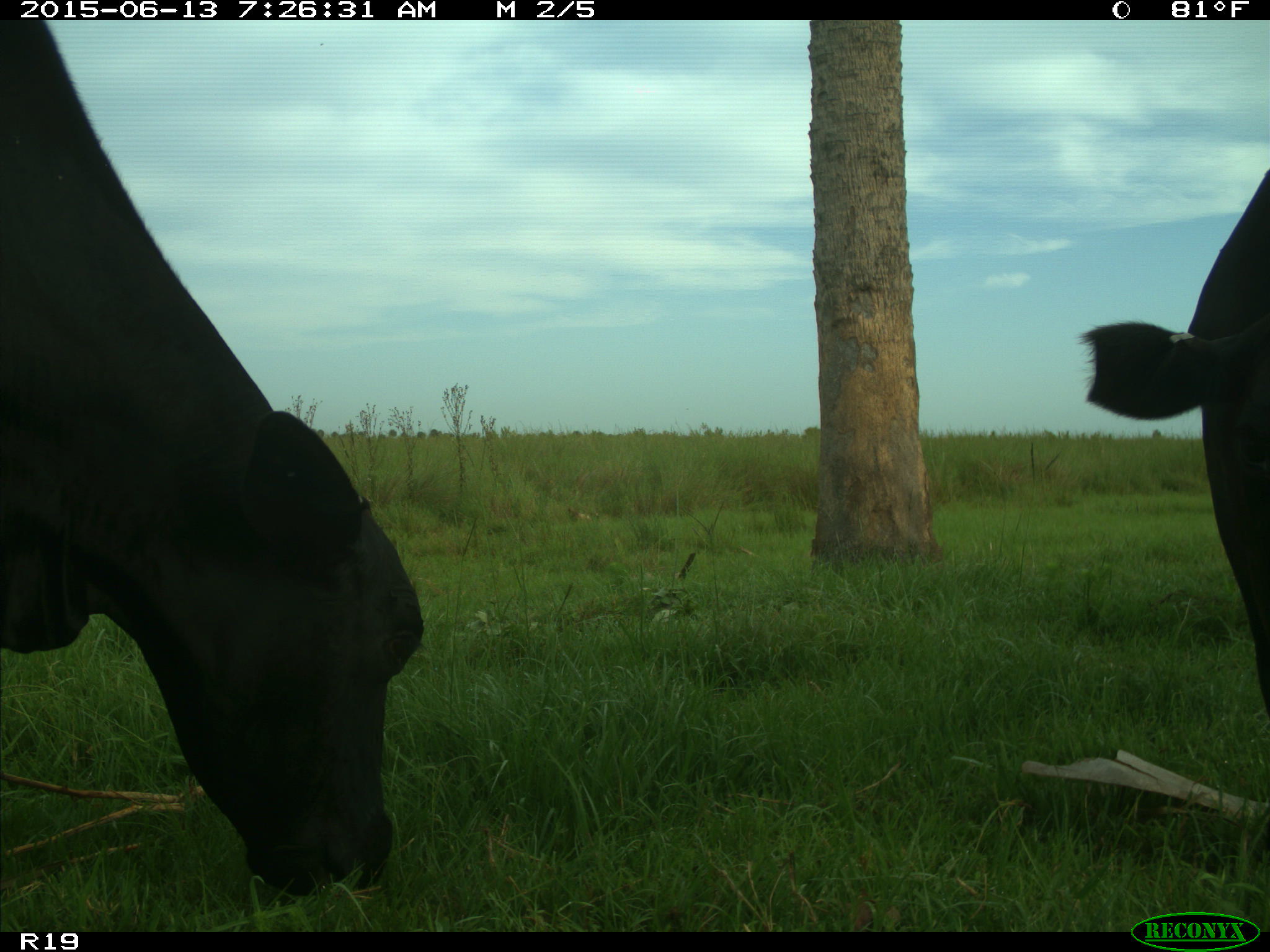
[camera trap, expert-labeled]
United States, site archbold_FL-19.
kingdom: Animalia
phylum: Chordata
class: Mammalia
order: Artiodactyla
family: Bovidae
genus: Bos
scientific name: Bos taurus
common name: domestic cow